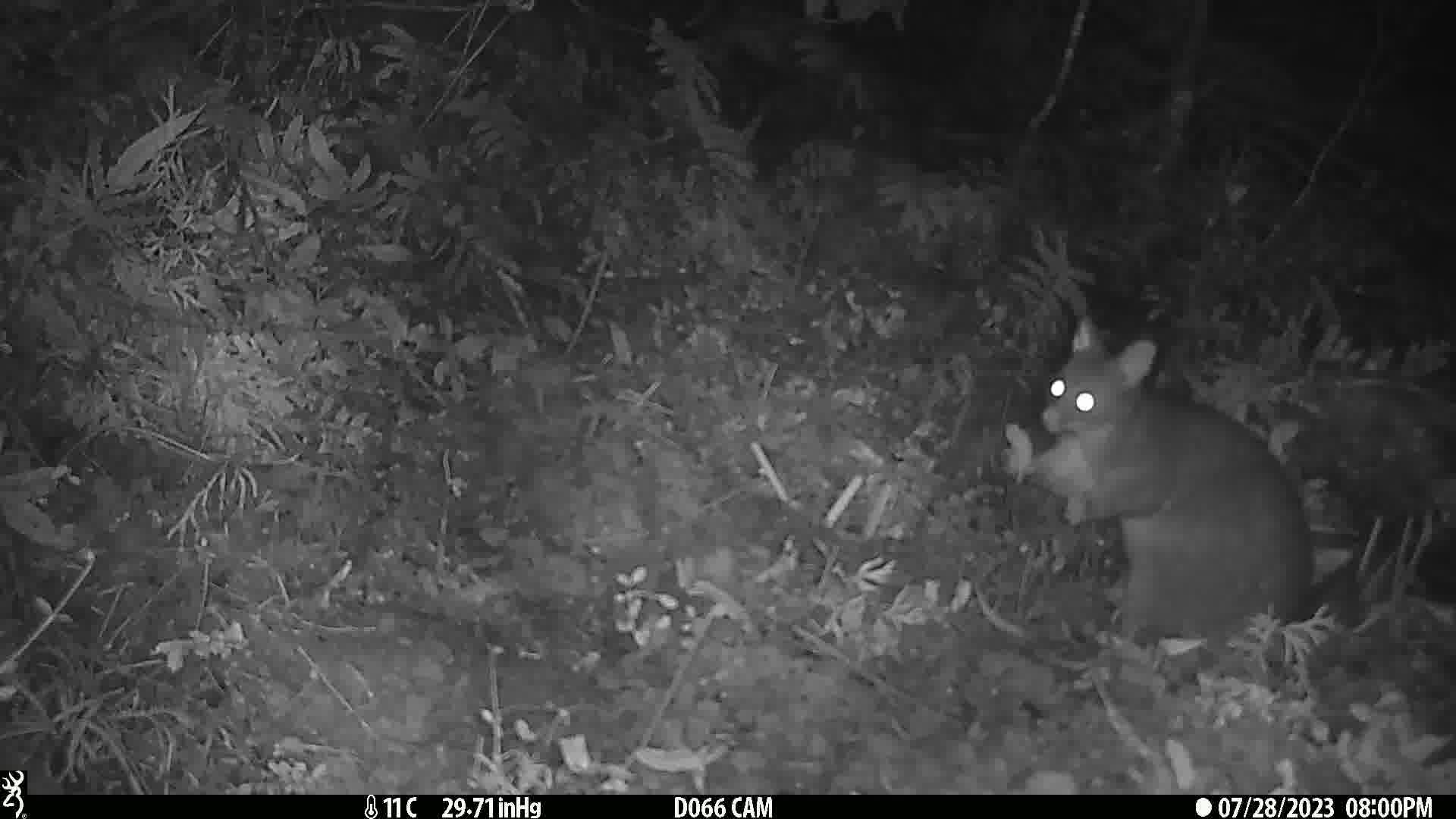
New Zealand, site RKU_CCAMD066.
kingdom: Animalia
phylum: Chordata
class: Mammalia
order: Diprotodontia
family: Phalangeridae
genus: Trichosurus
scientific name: Trichosurus vulpecula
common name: common brushtail possum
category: possum